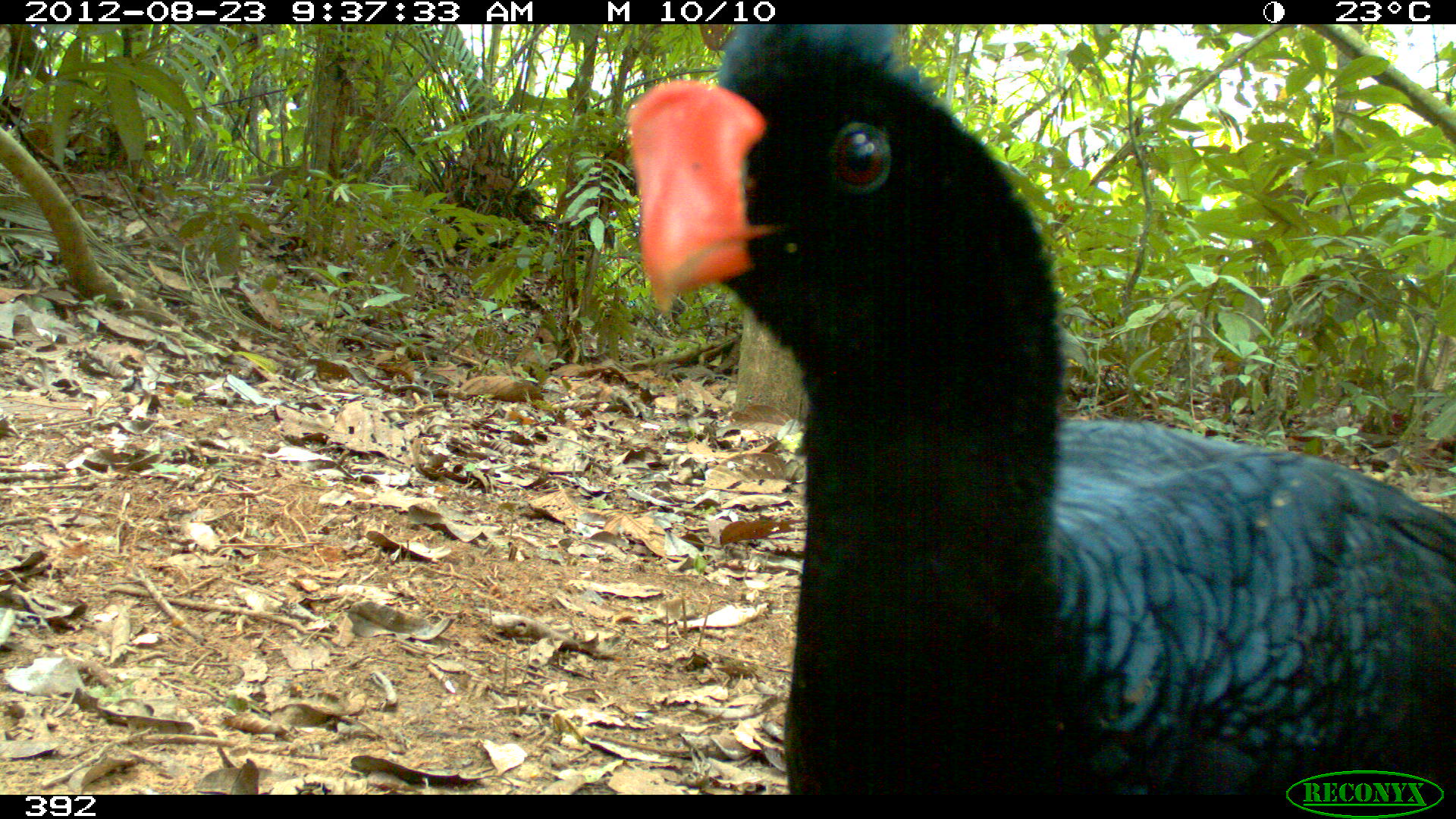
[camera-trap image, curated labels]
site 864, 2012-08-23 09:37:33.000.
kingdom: Animalia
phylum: Chordata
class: Aves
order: Galliformes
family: Cracidae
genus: Mitu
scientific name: Mitu tuberosum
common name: razor-billed curassow